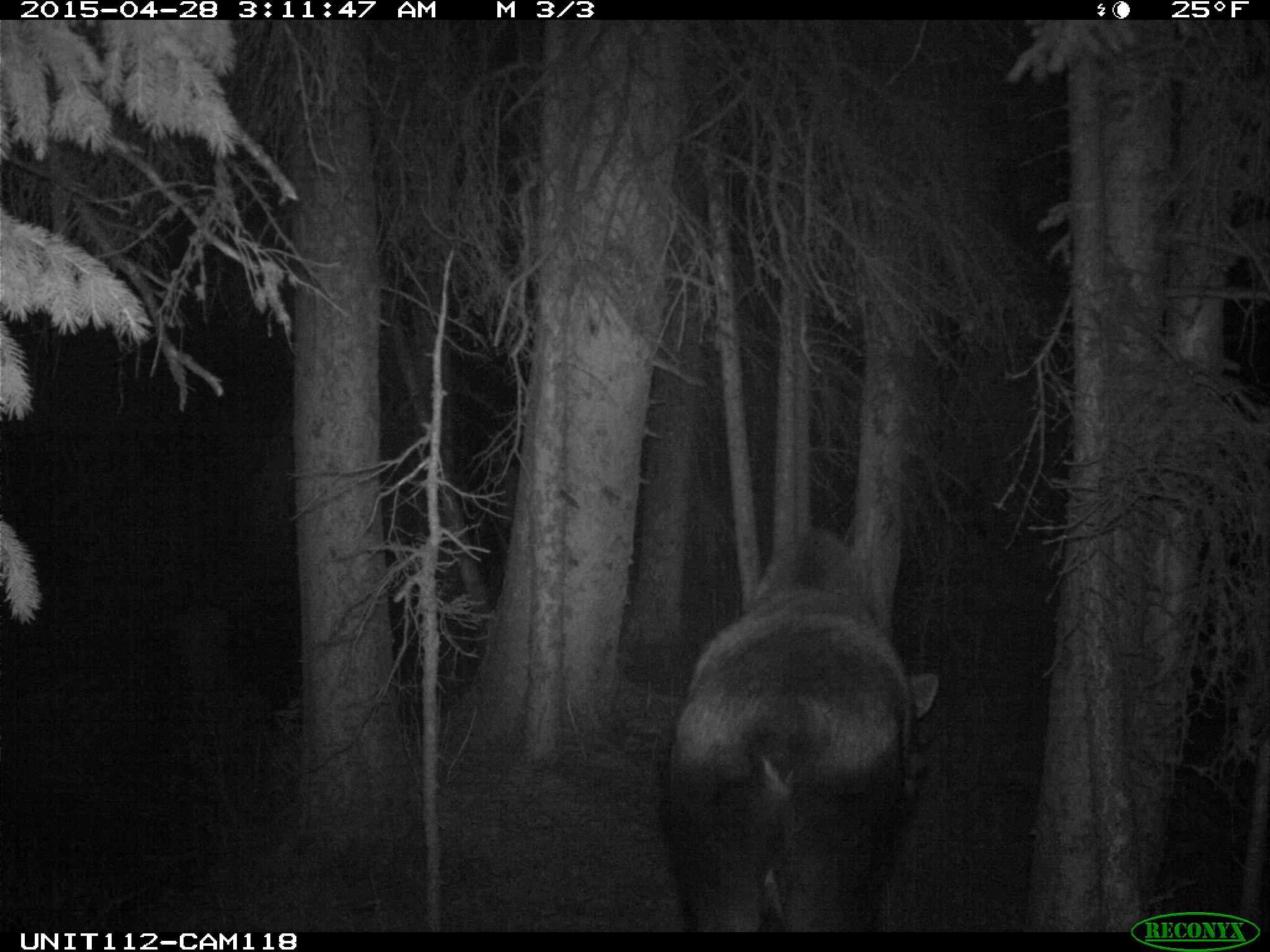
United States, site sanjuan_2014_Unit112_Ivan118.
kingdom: Animalia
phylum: Chordata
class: Mammalia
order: Artiodactyla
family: Cervidae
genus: Alces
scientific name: Alces alces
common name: moose